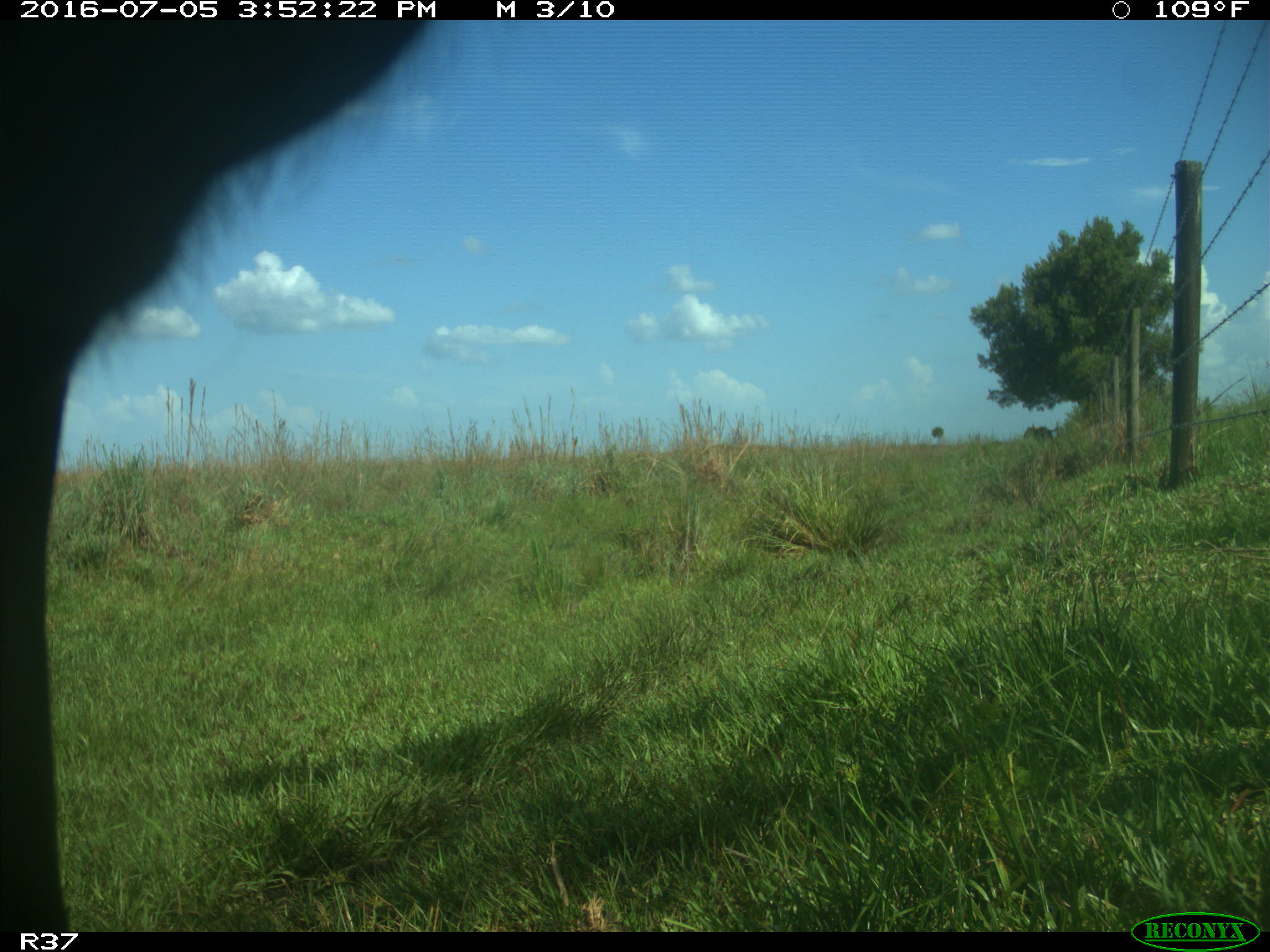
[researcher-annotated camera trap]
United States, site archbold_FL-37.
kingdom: Animalia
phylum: Chordata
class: Mammalia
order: Artiodactyla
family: Bovidae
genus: Bos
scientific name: Bos taurus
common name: domestic cow